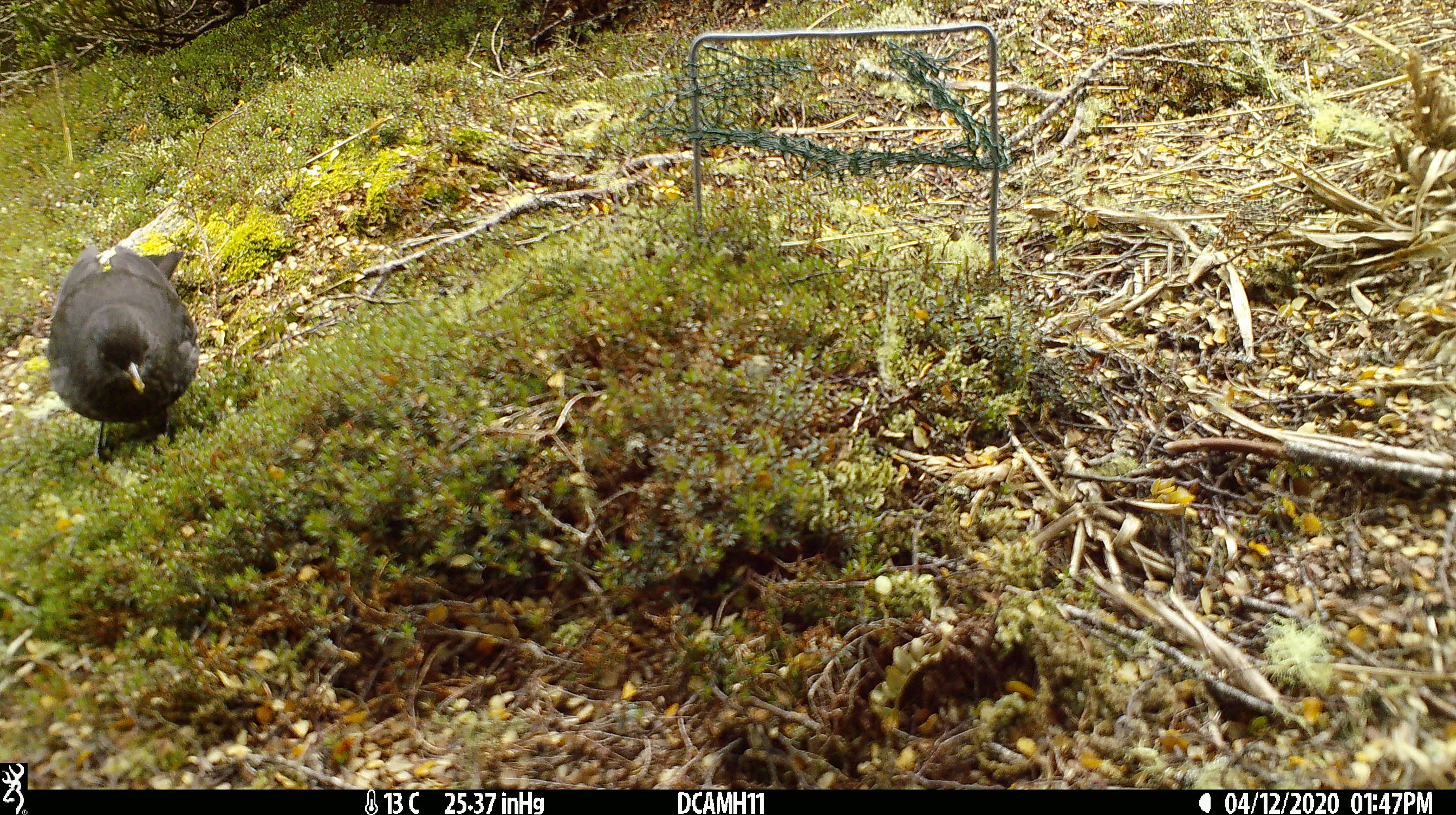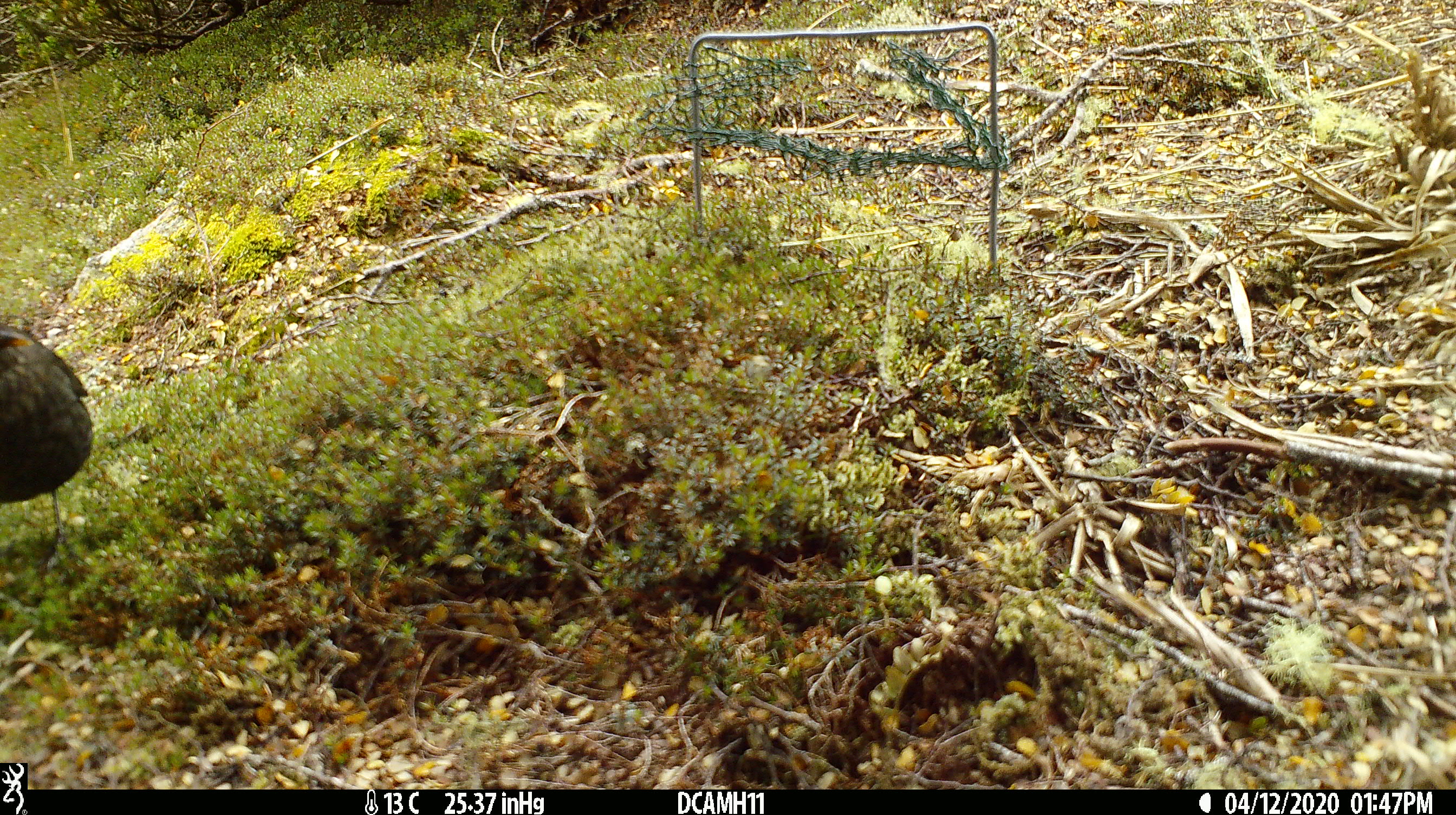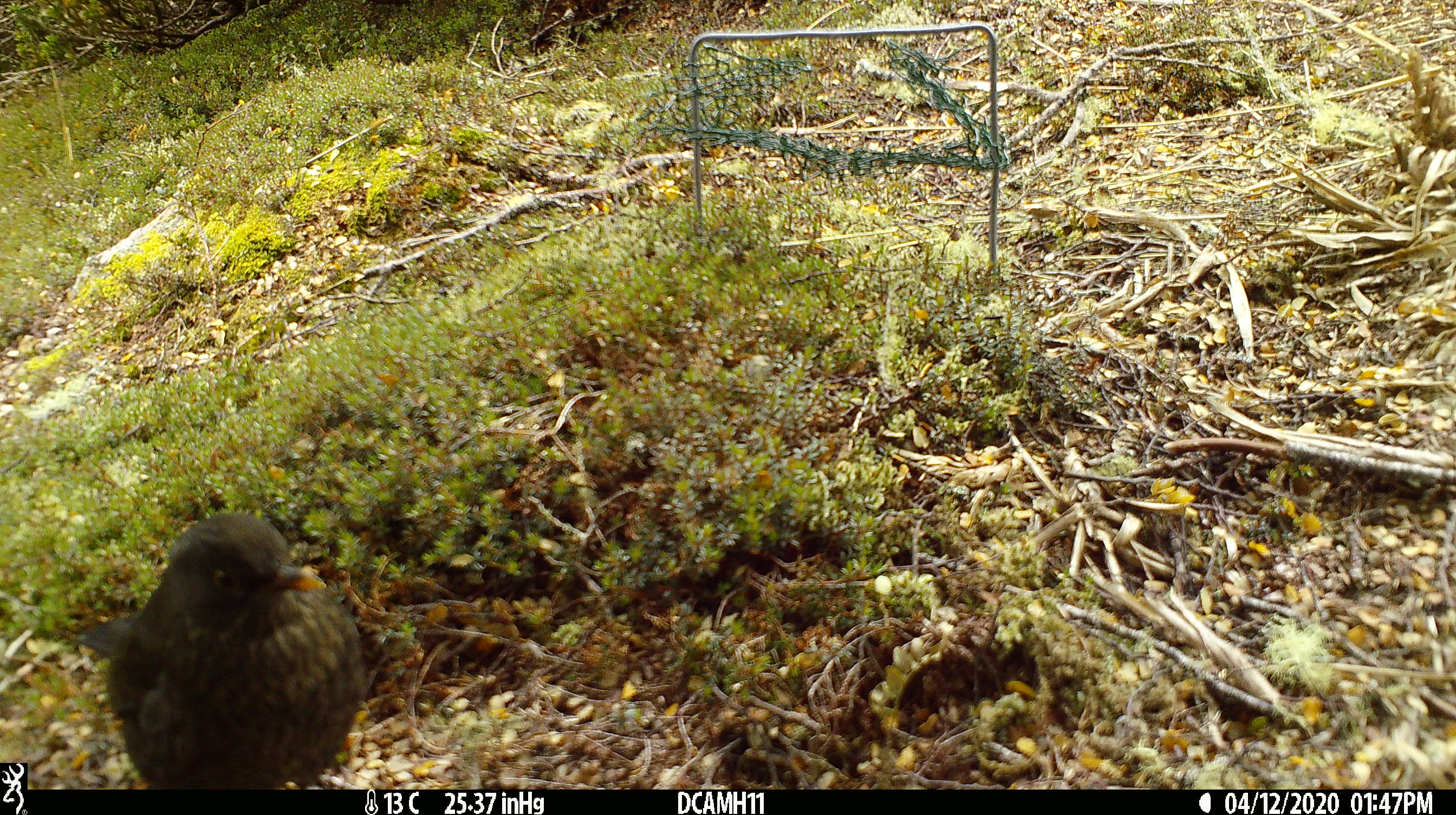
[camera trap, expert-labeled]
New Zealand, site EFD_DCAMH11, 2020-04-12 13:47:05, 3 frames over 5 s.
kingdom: Animalia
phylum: Chordata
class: Aves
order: Passeriformes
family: Turdidae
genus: Turdus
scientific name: Turdus merula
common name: eurasian blackbird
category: blackbird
Blackbird (eurasian blackbird) (Turdus merula).